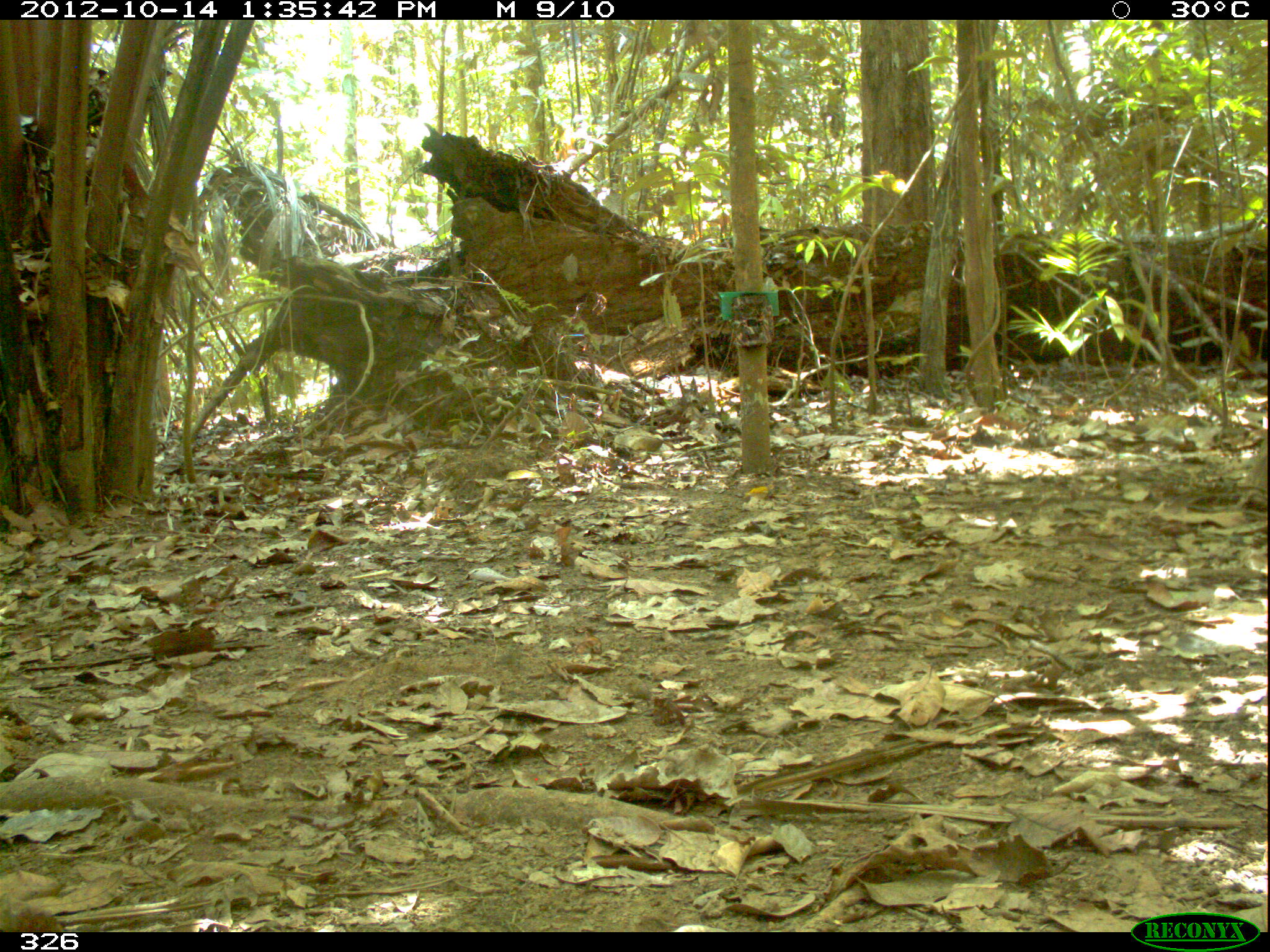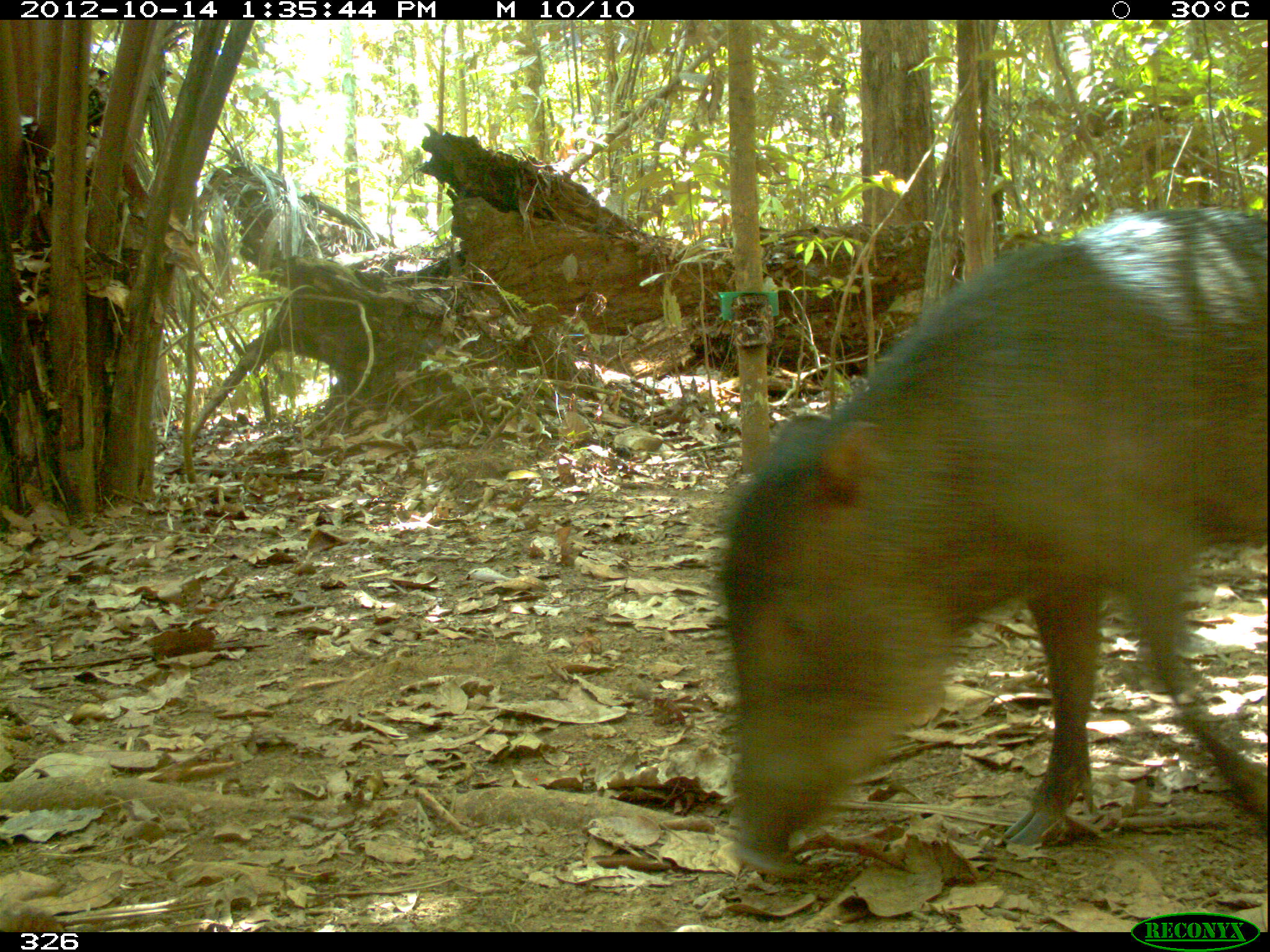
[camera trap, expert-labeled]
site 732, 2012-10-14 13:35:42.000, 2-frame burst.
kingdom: Animalia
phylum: Chordata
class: Mammalia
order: Artiodactyla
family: Tayassuidae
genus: Tayassu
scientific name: Tayassu pecari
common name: white-lipped peccary